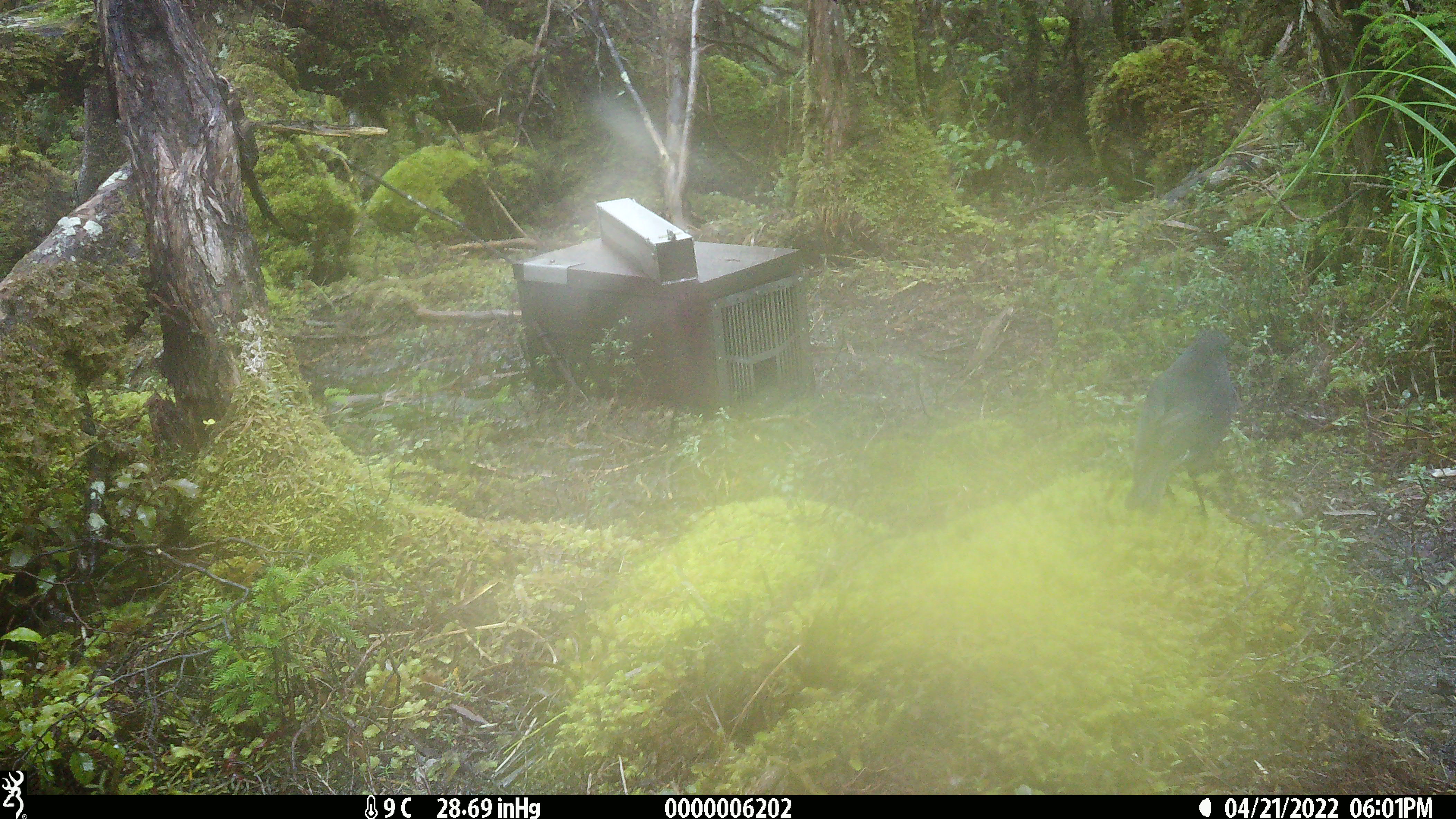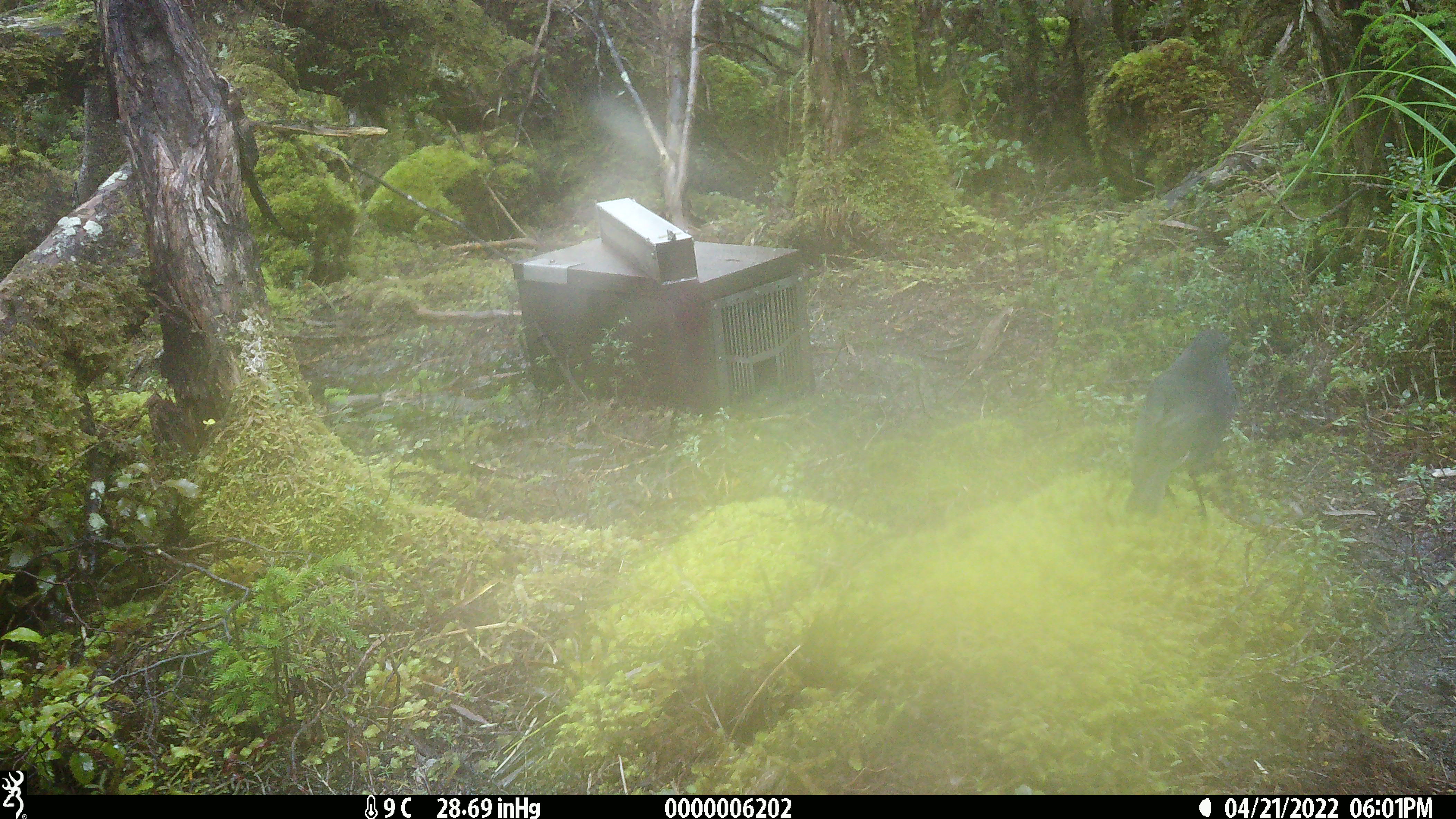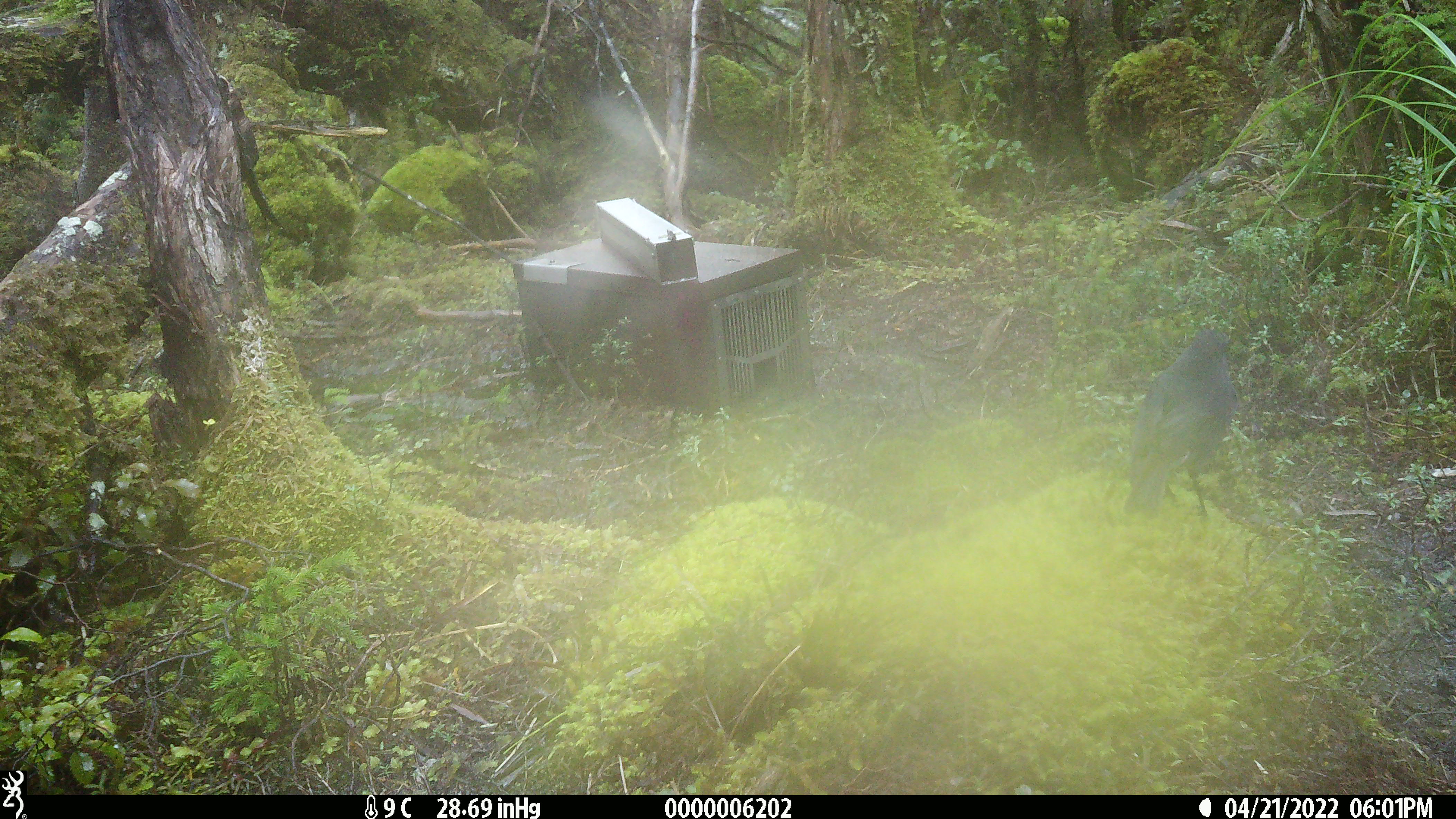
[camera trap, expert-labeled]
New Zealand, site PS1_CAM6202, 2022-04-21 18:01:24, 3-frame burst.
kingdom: Animalia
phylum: Chordata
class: Aves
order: Passeriformes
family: Petroicidae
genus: Petroica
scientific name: Petroica australis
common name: new zealand robin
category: robin